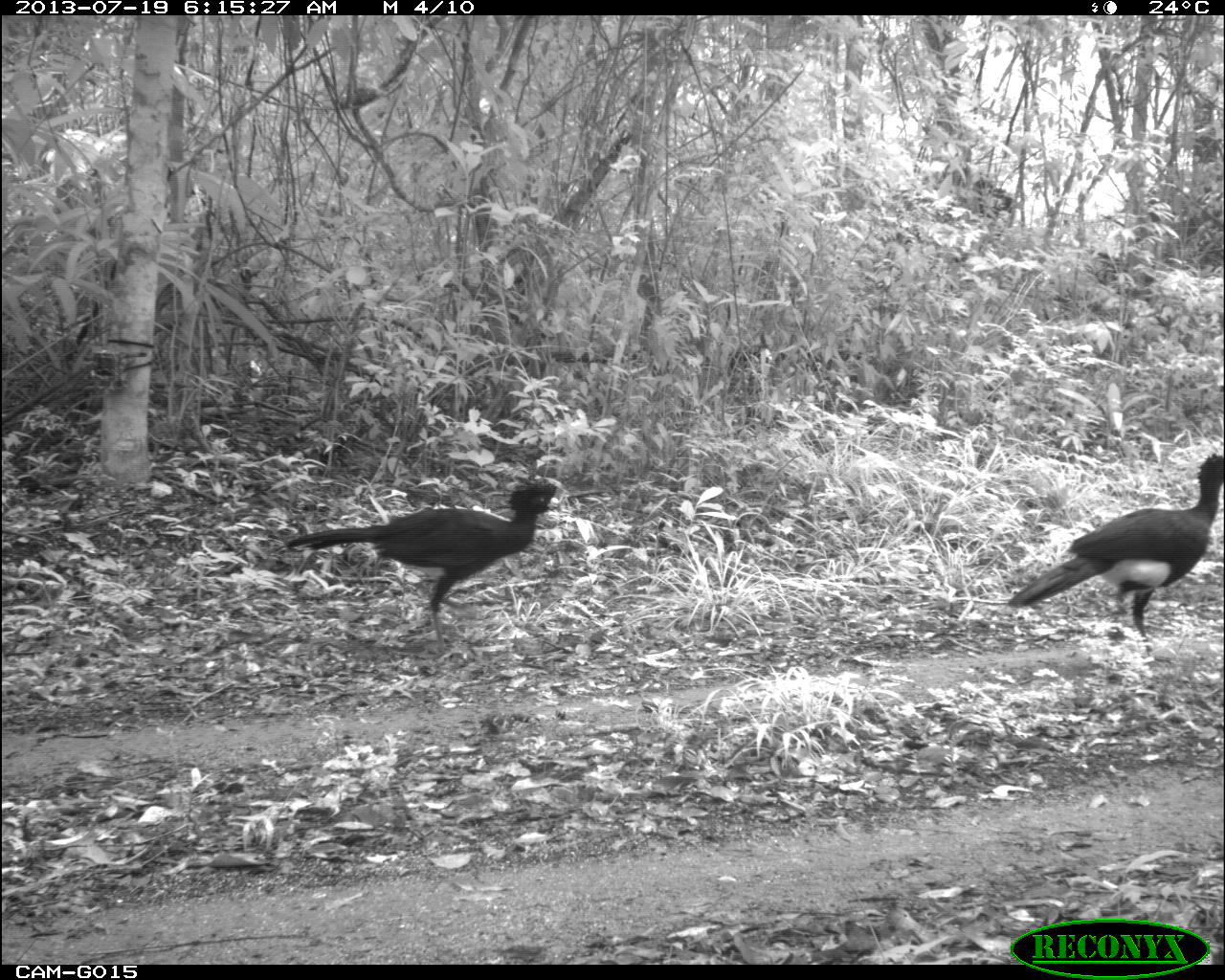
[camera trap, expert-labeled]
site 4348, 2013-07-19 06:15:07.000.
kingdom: Animalia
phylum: Chordata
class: Aves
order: Galliformes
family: Cracidae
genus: Crax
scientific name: Crax rubra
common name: great curassow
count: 2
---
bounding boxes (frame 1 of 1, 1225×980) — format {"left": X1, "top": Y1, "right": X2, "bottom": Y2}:
crax rubra: {"left": 283, "top": 477, "right": 606, "bottom": 656}; {"left": 1004, "top": 451, "right": 1224, "bottom": 655}